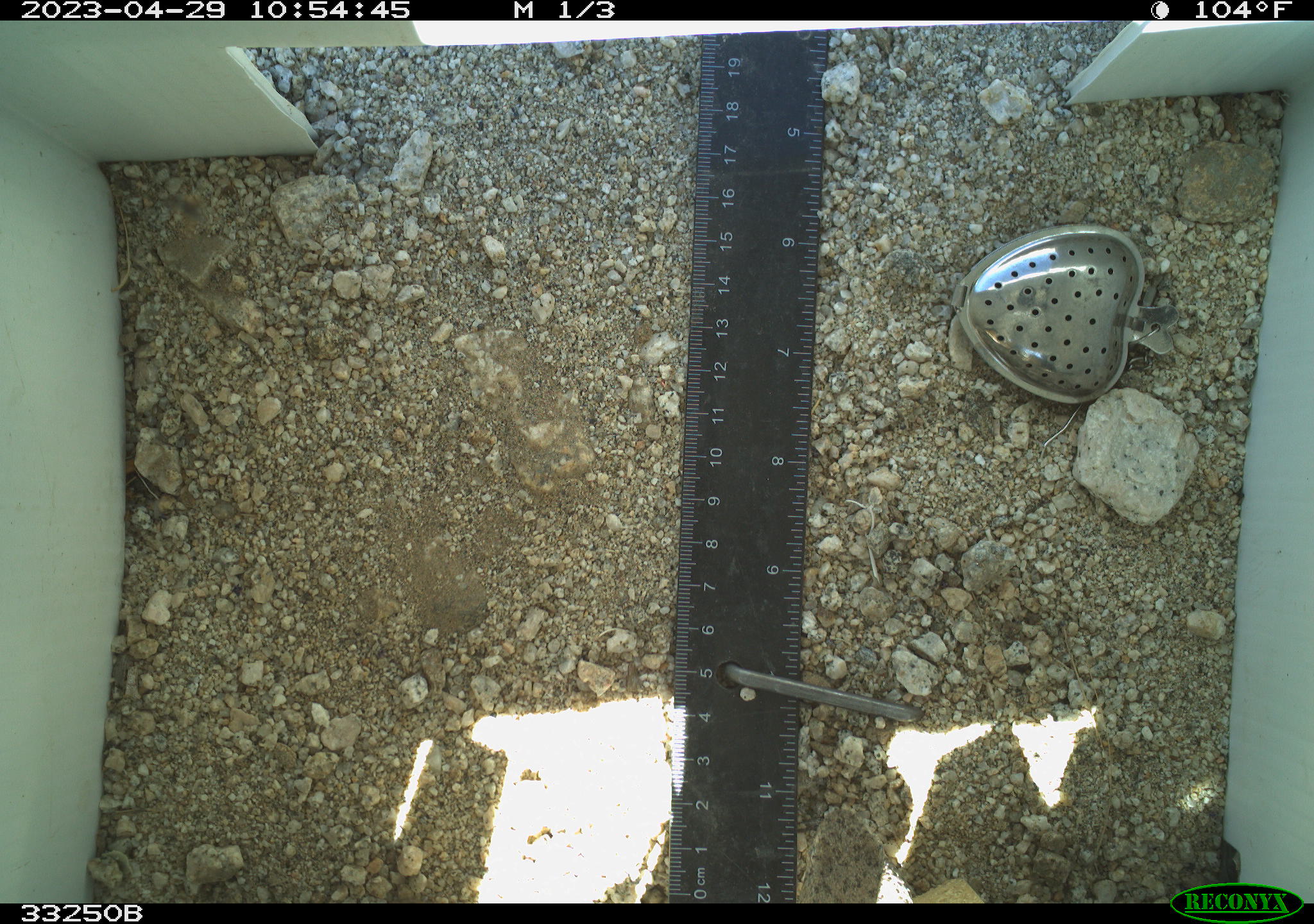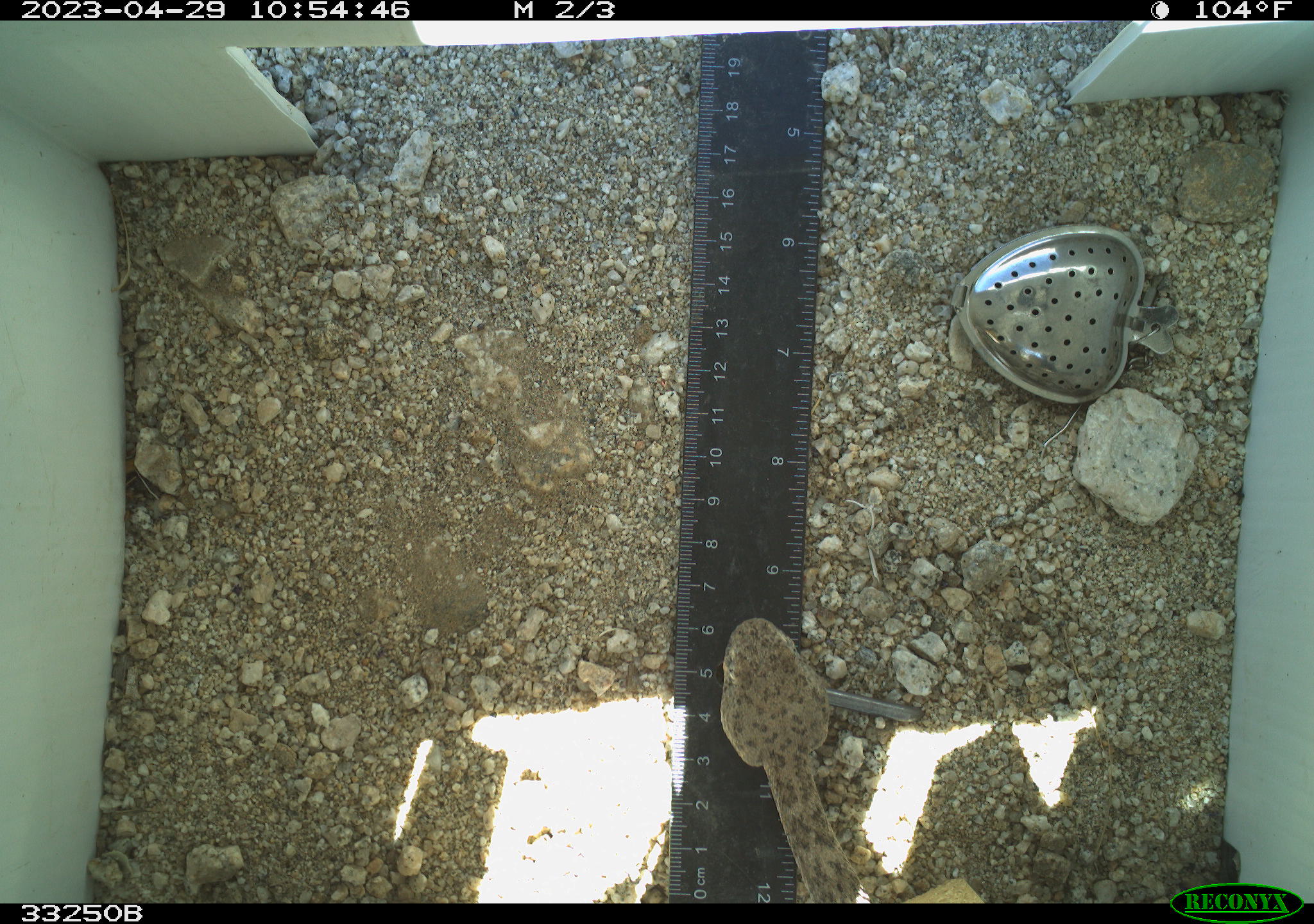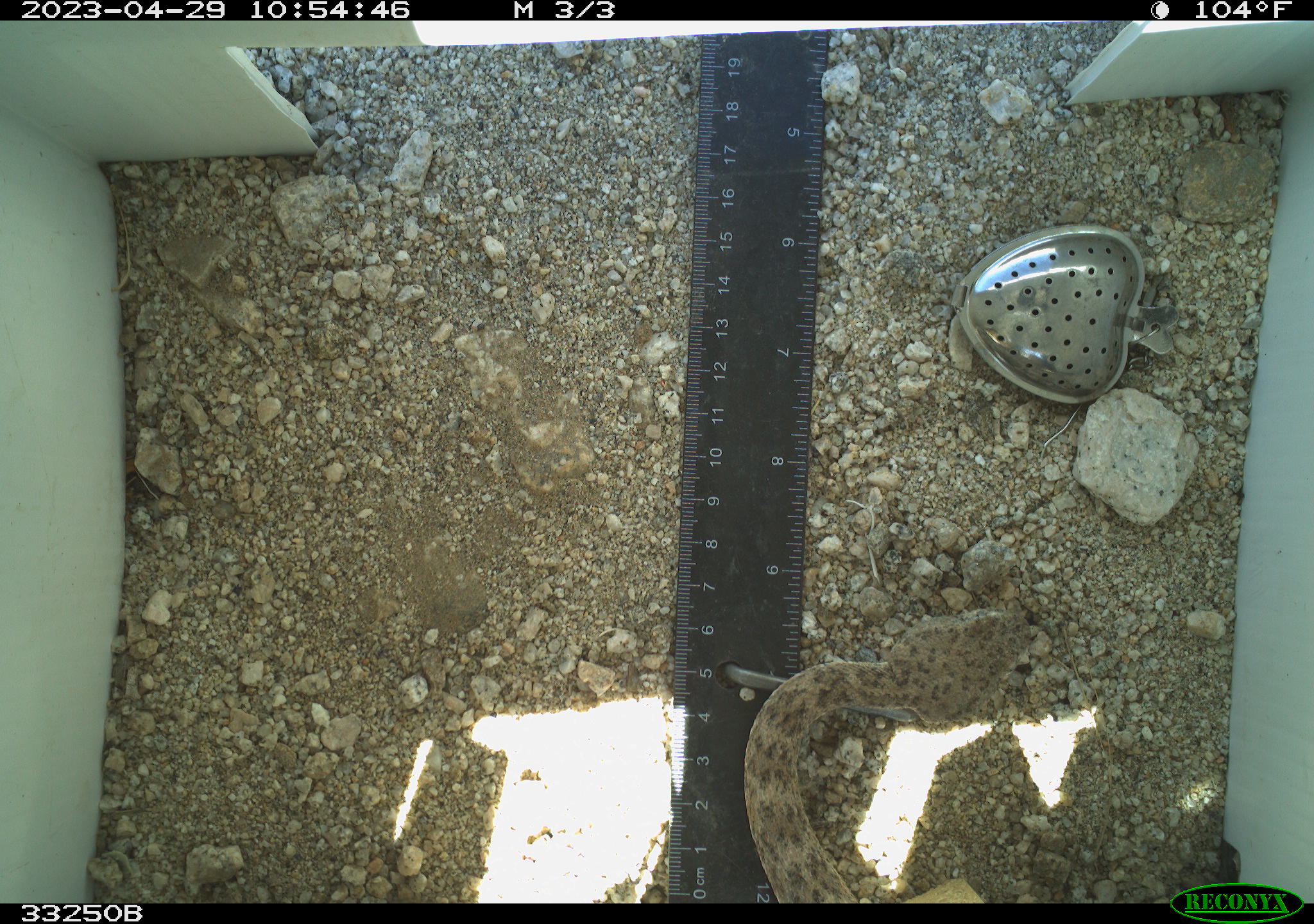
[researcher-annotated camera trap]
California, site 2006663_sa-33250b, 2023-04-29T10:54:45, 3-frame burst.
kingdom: Animalia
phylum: Chordata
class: Reptilia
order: Squamata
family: Viperidae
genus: Crotalus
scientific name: Crotalus pyrrhus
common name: southwestern speckled rattlesnake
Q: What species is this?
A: Southwestern speckled rattlesnake (Crotalus pyrrhus).